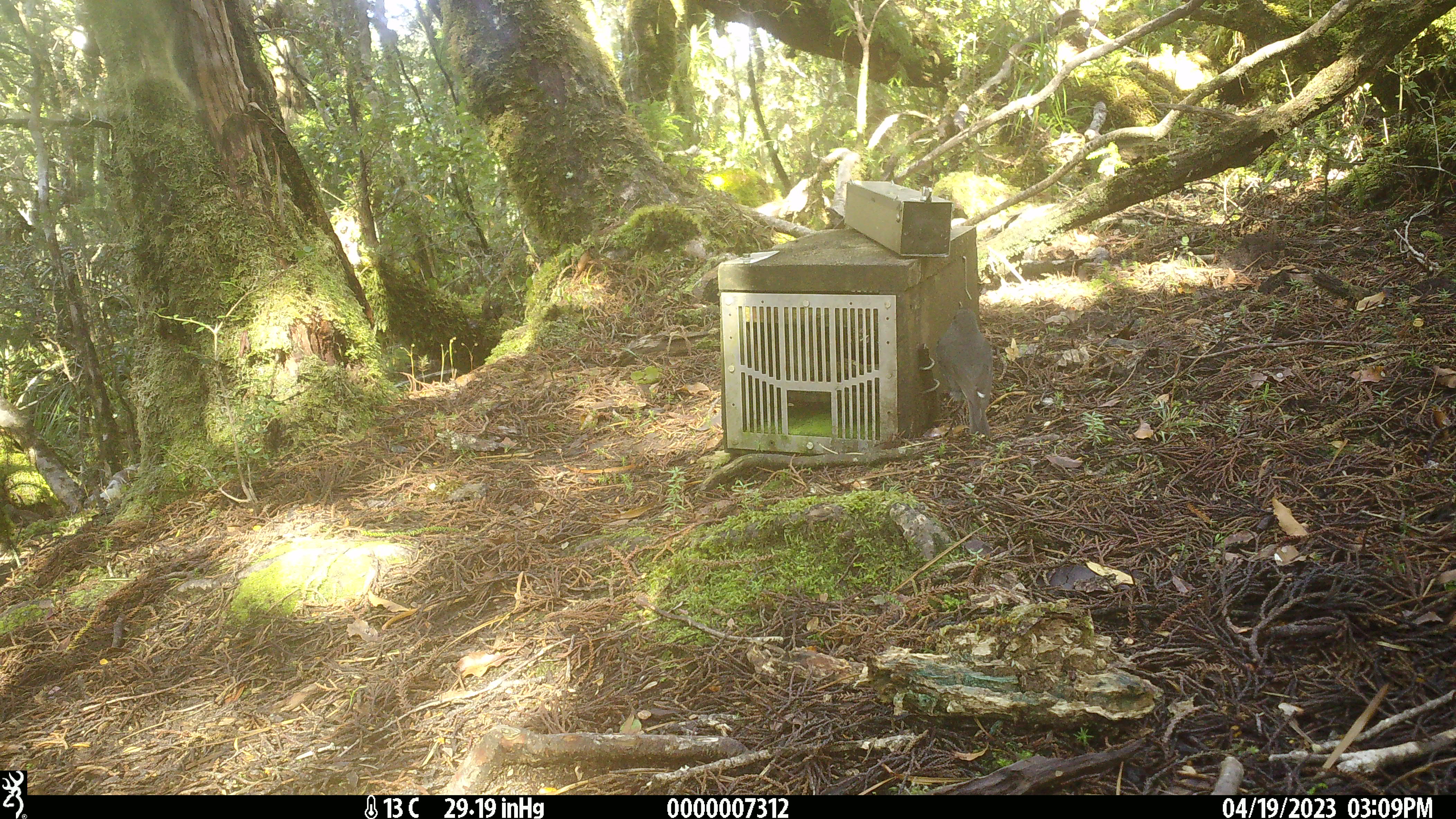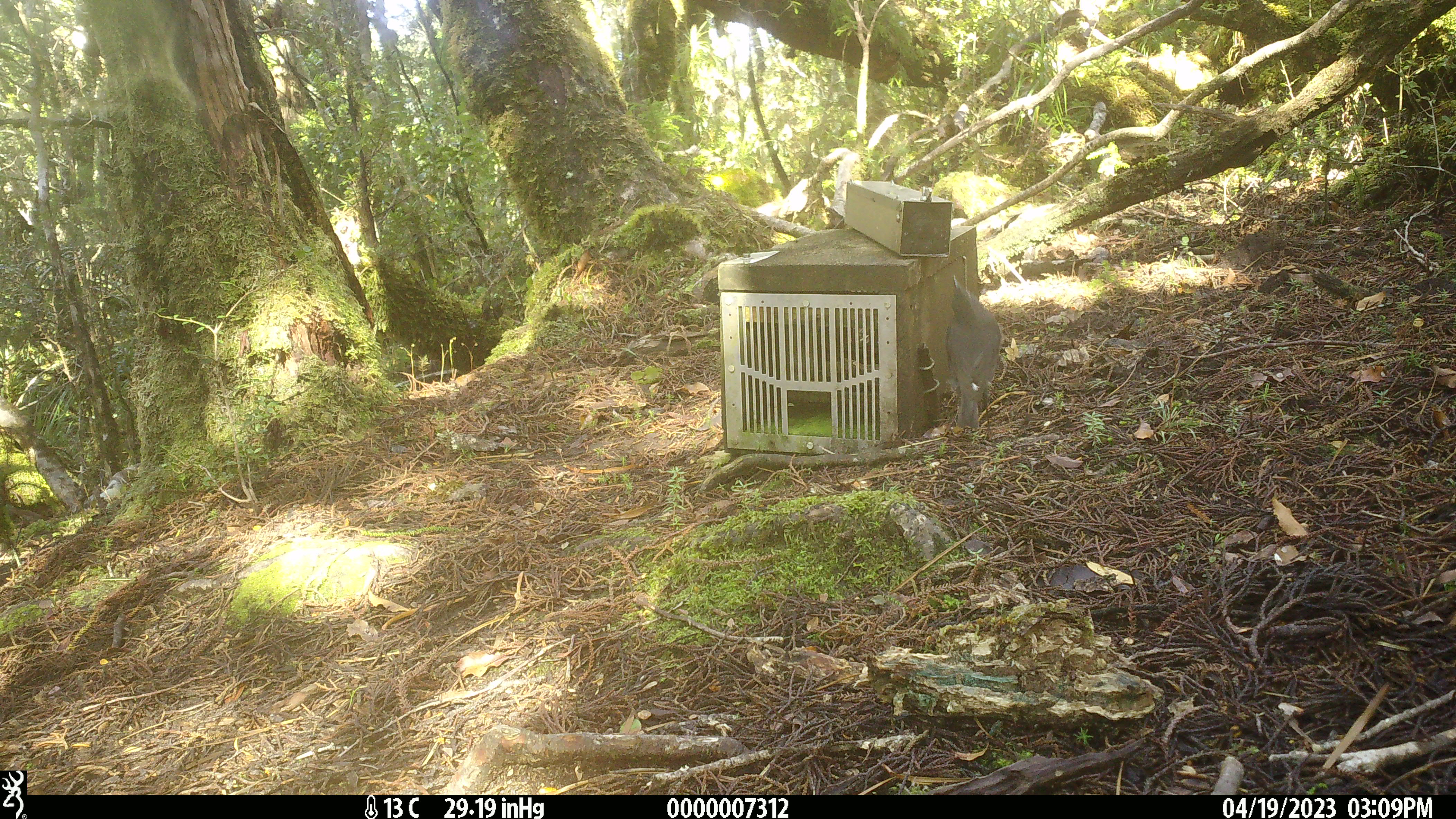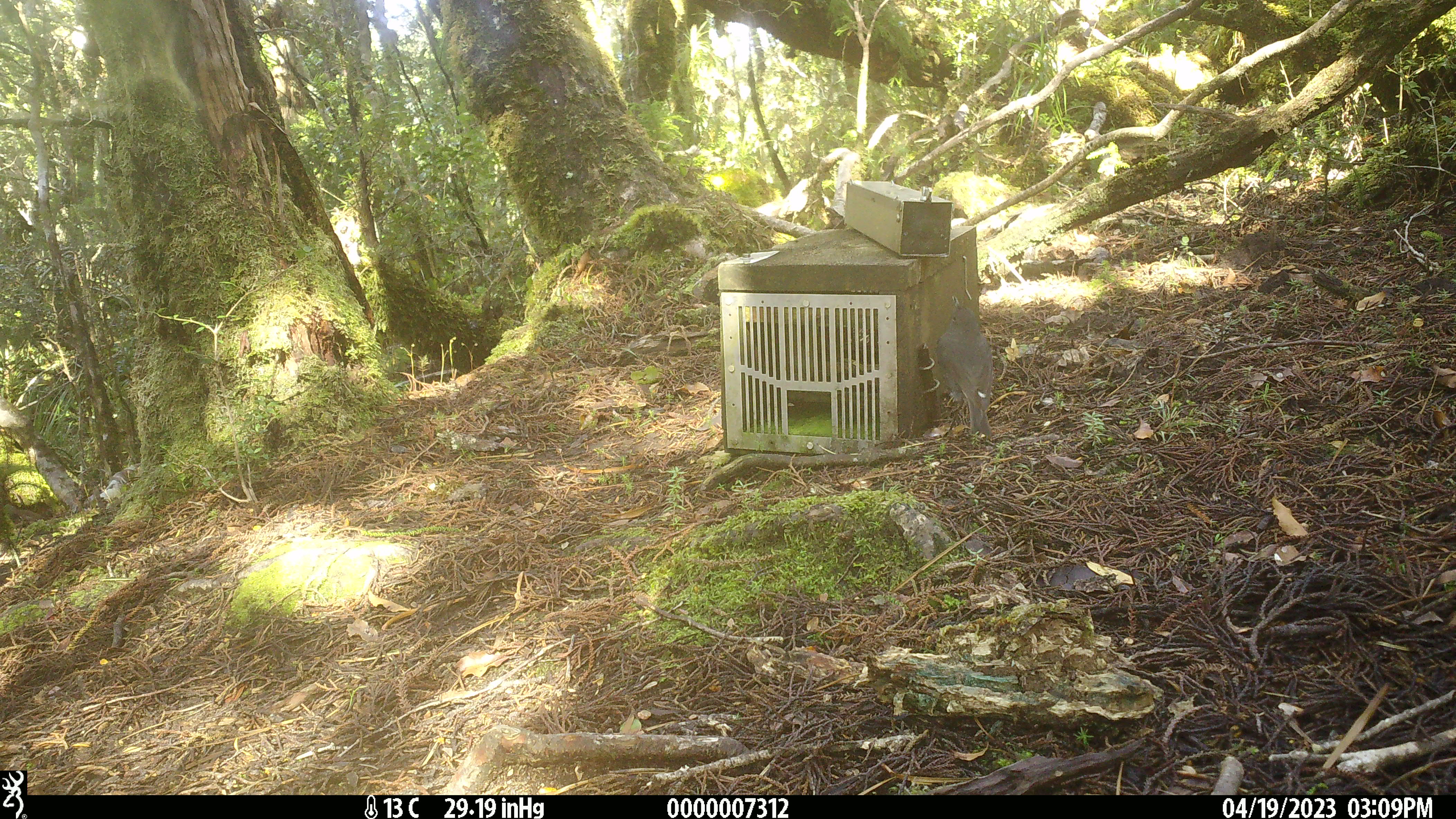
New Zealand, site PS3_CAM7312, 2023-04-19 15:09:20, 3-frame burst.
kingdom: Animalia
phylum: Chordata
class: Aves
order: Passeriformes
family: Petroicidae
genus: Petroica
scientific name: Petroica australis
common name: new zealand robin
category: robin